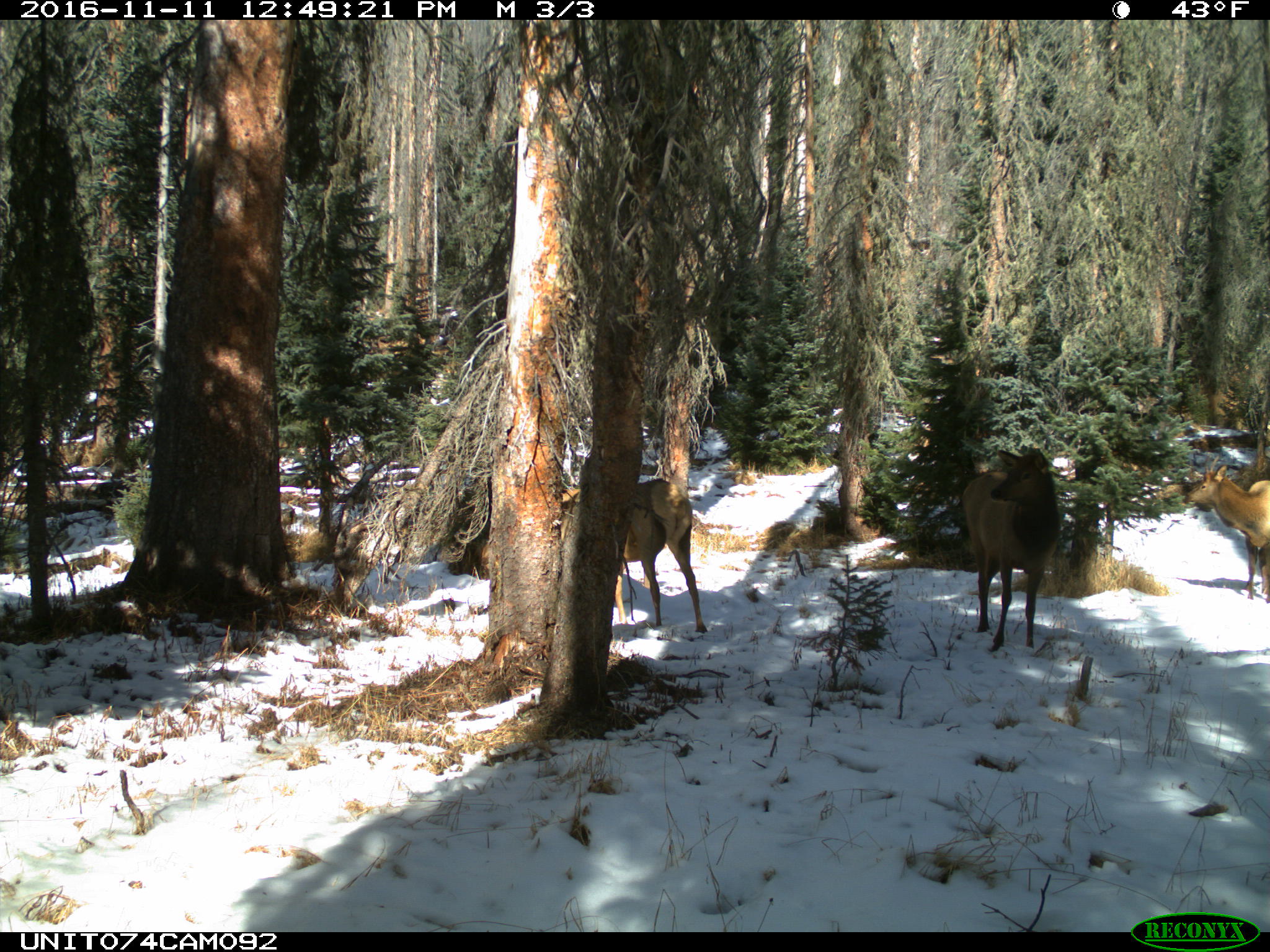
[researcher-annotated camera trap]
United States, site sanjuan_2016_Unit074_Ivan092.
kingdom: Animalia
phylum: Chordata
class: Mammalia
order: Artiodactyla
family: Cervidae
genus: Cervus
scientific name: Cervus elaphus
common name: red deer